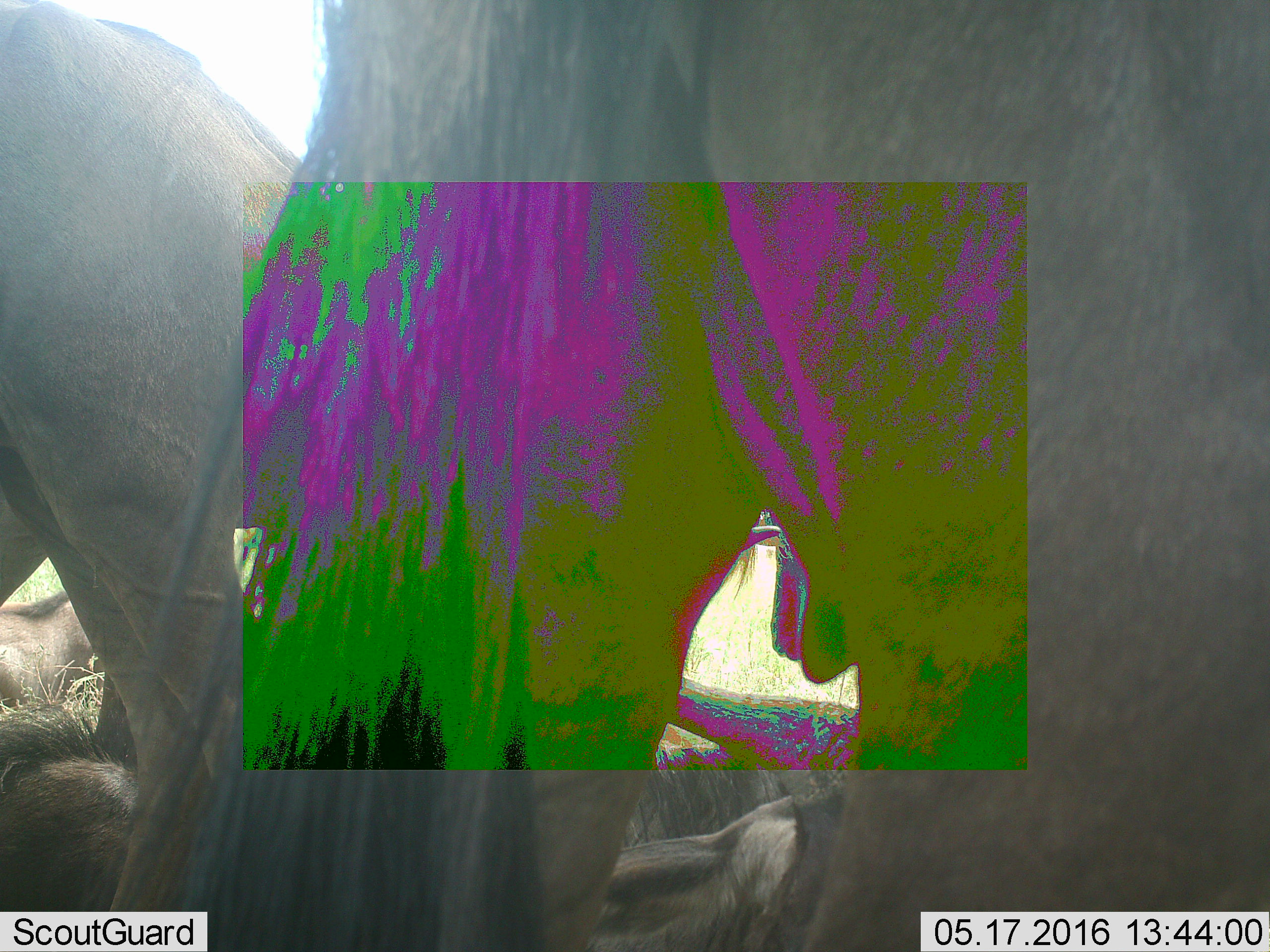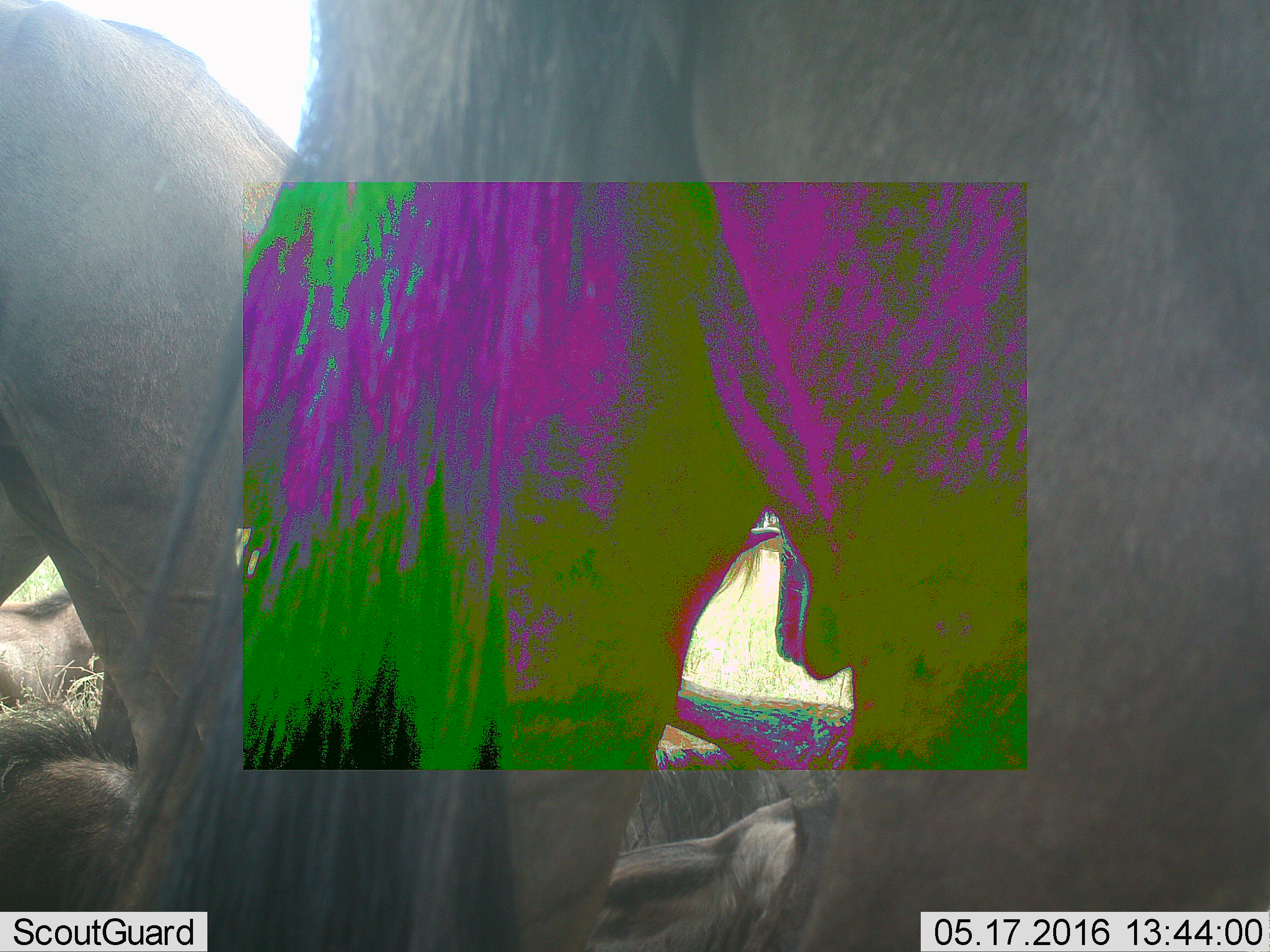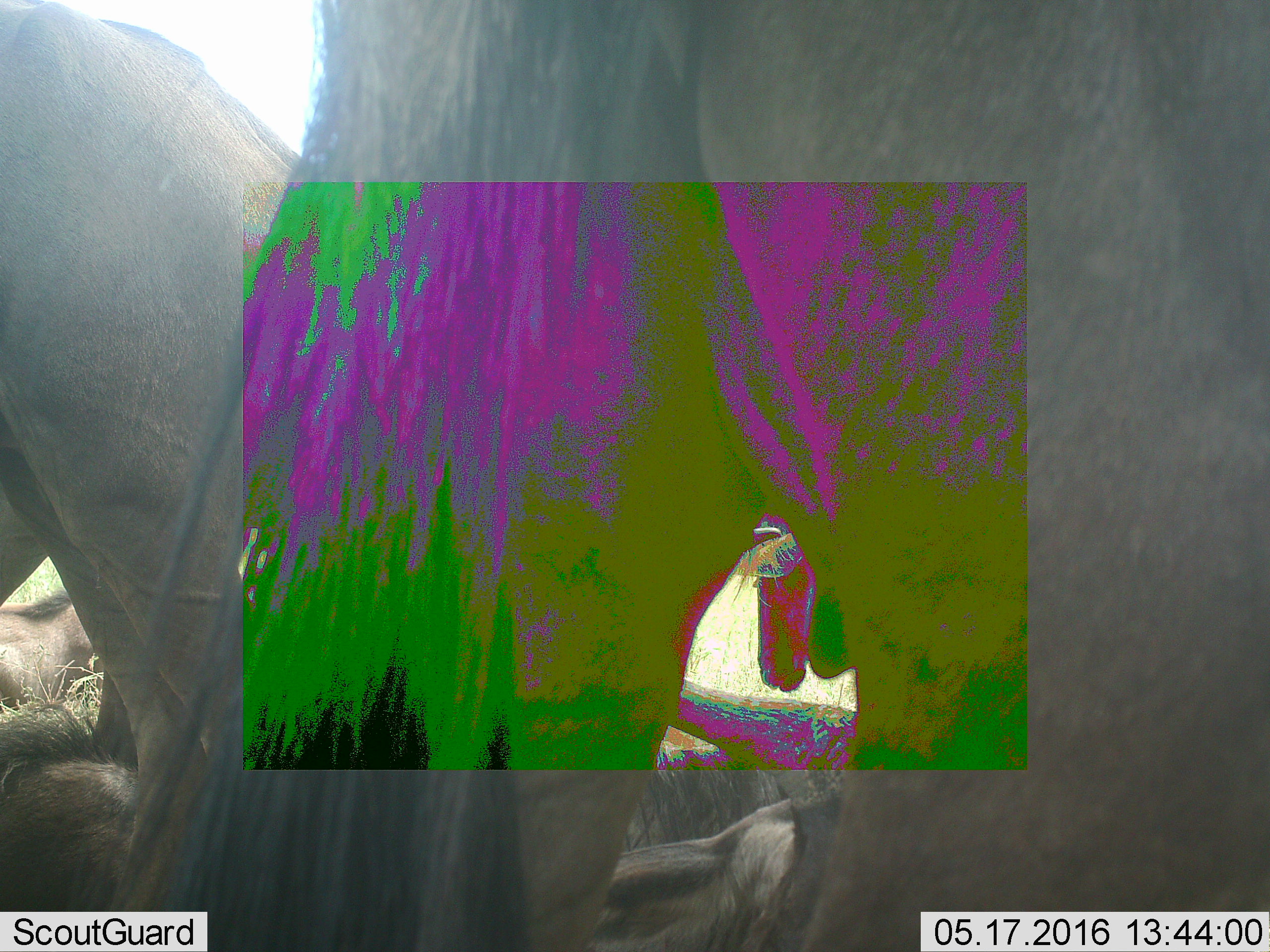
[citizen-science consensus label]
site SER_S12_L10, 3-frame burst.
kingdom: Animalia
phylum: Chordata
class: Mammalia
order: Artiodactyla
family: Bovidae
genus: Connochaetes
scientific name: Connochaetes taurinus taurinus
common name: blue wildebeest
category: wildebeestblue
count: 5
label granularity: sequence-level